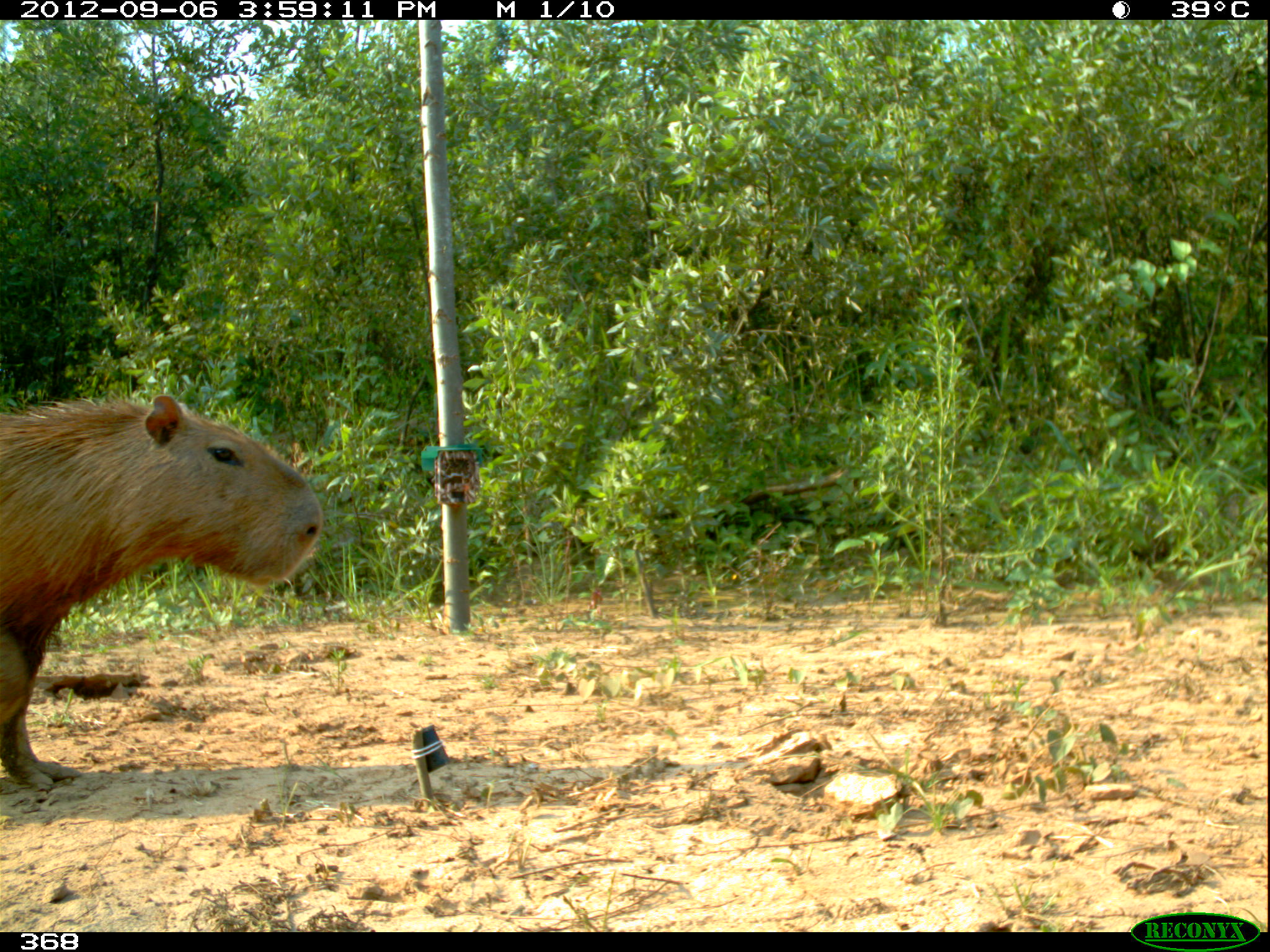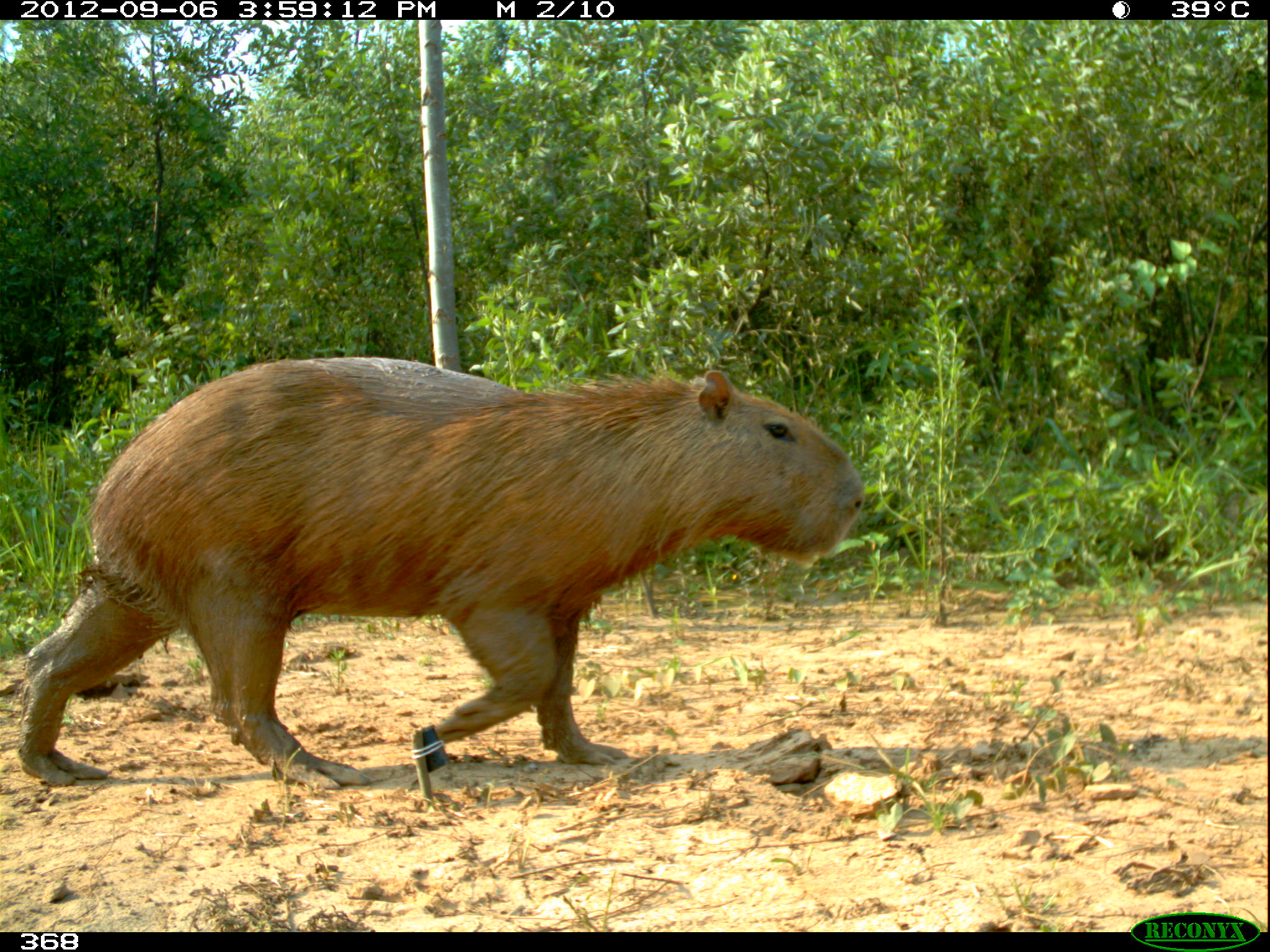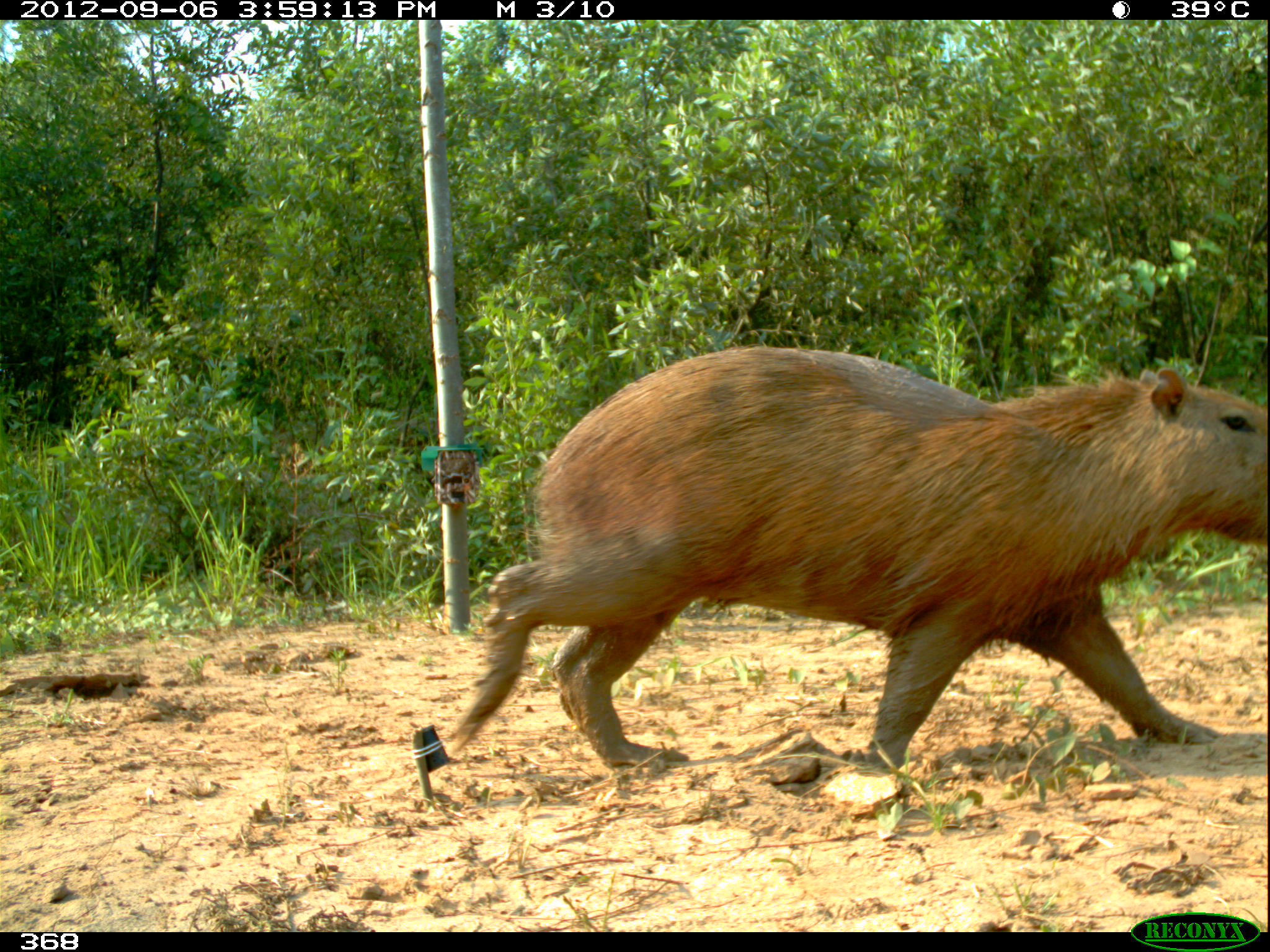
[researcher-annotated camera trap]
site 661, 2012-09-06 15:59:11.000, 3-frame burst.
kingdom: Animalia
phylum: Chordata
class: Mammalia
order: Rodentia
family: Caviidae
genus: Hydrochoerus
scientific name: Hydrochoerus hydrochaeris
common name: capybara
Hydrochoerus hydrochaeris (capybara).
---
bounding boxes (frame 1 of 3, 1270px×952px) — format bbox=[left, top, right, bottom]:
hydrochoerus hydrochaeris: bbox=[0, 383, 324, 792]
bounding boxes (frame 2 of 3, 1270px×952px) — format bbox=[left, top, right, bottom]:
hydrochoerus hydrochaeris: bbox=[12, 355, 866, 787]